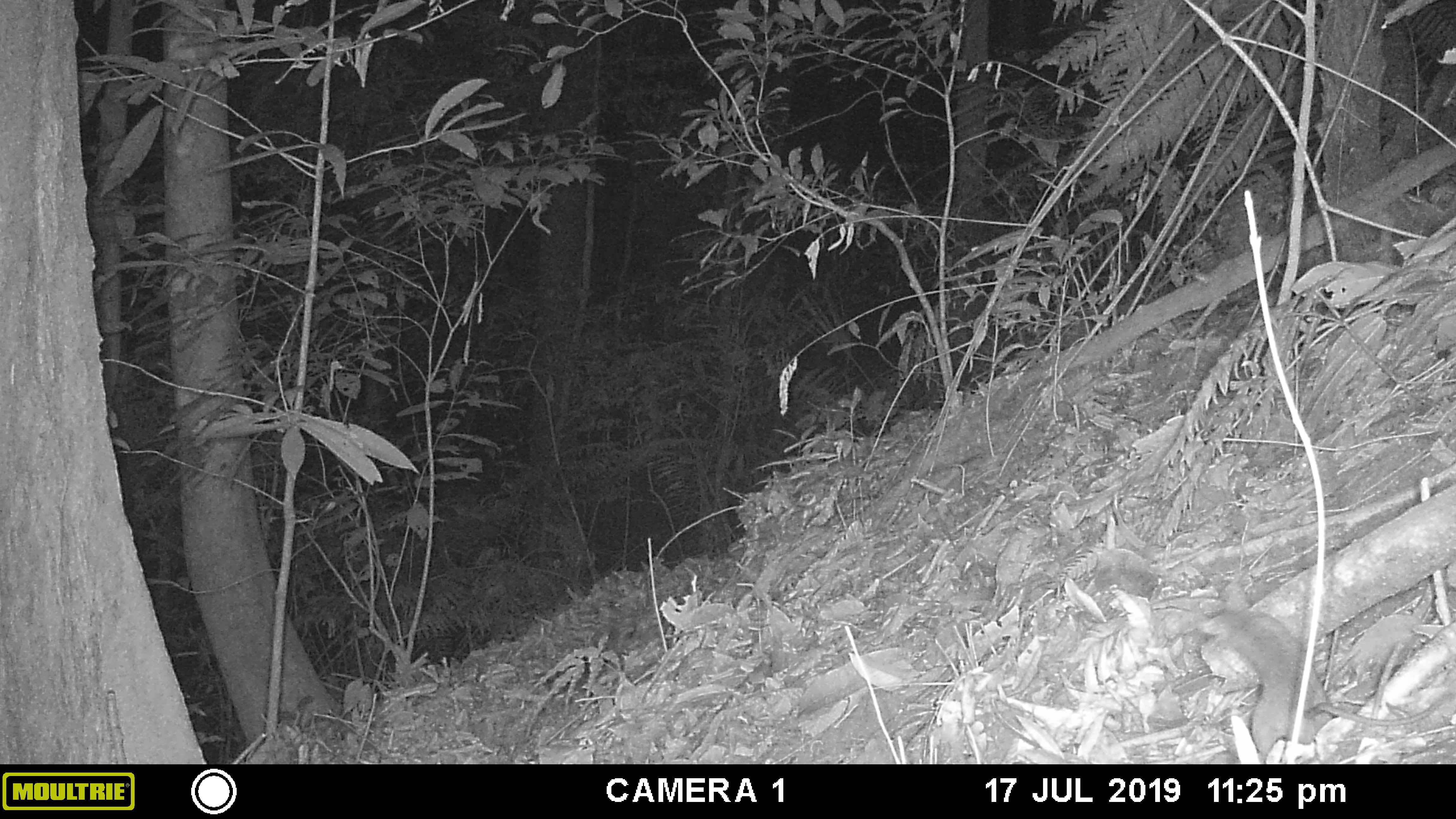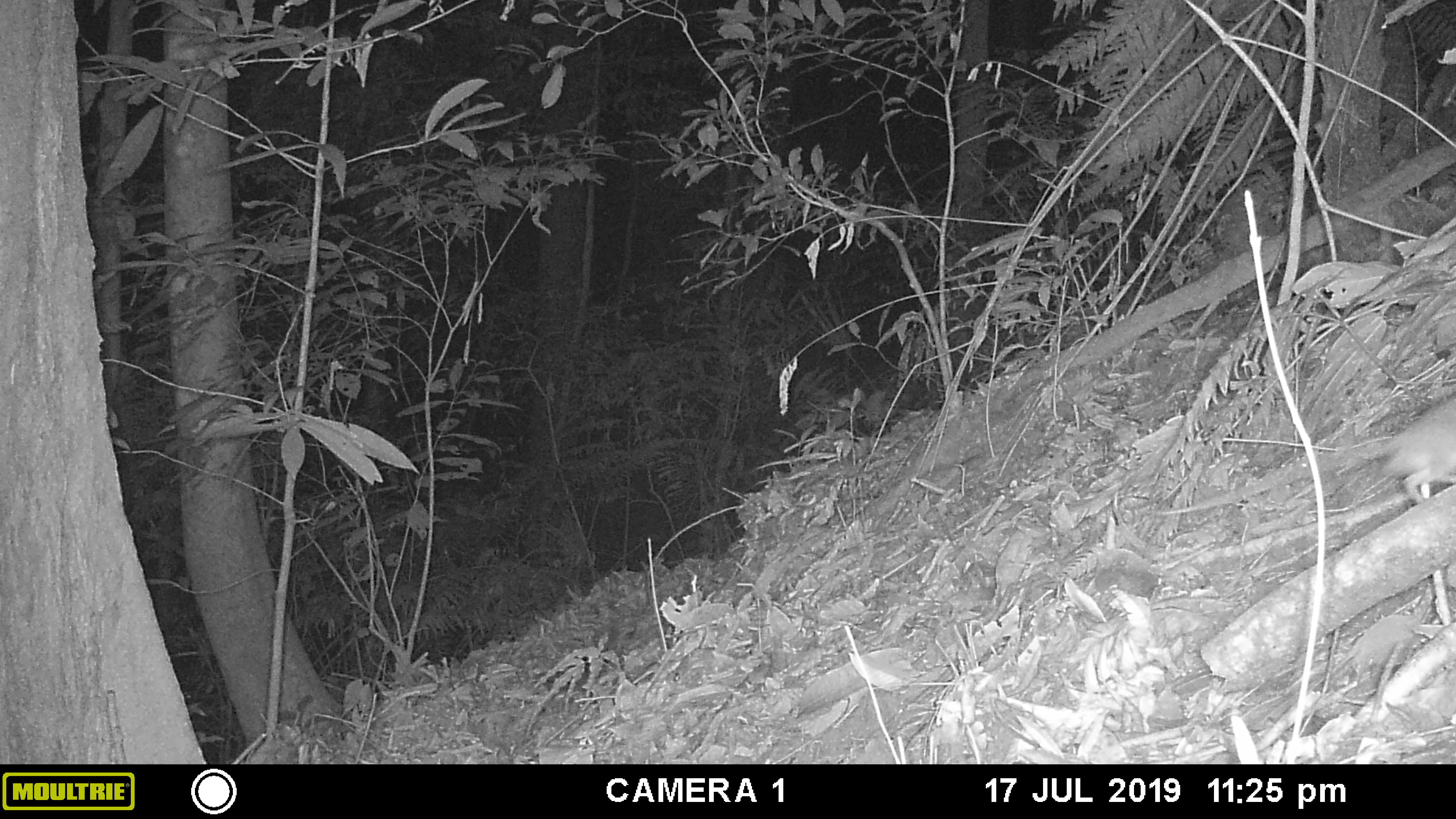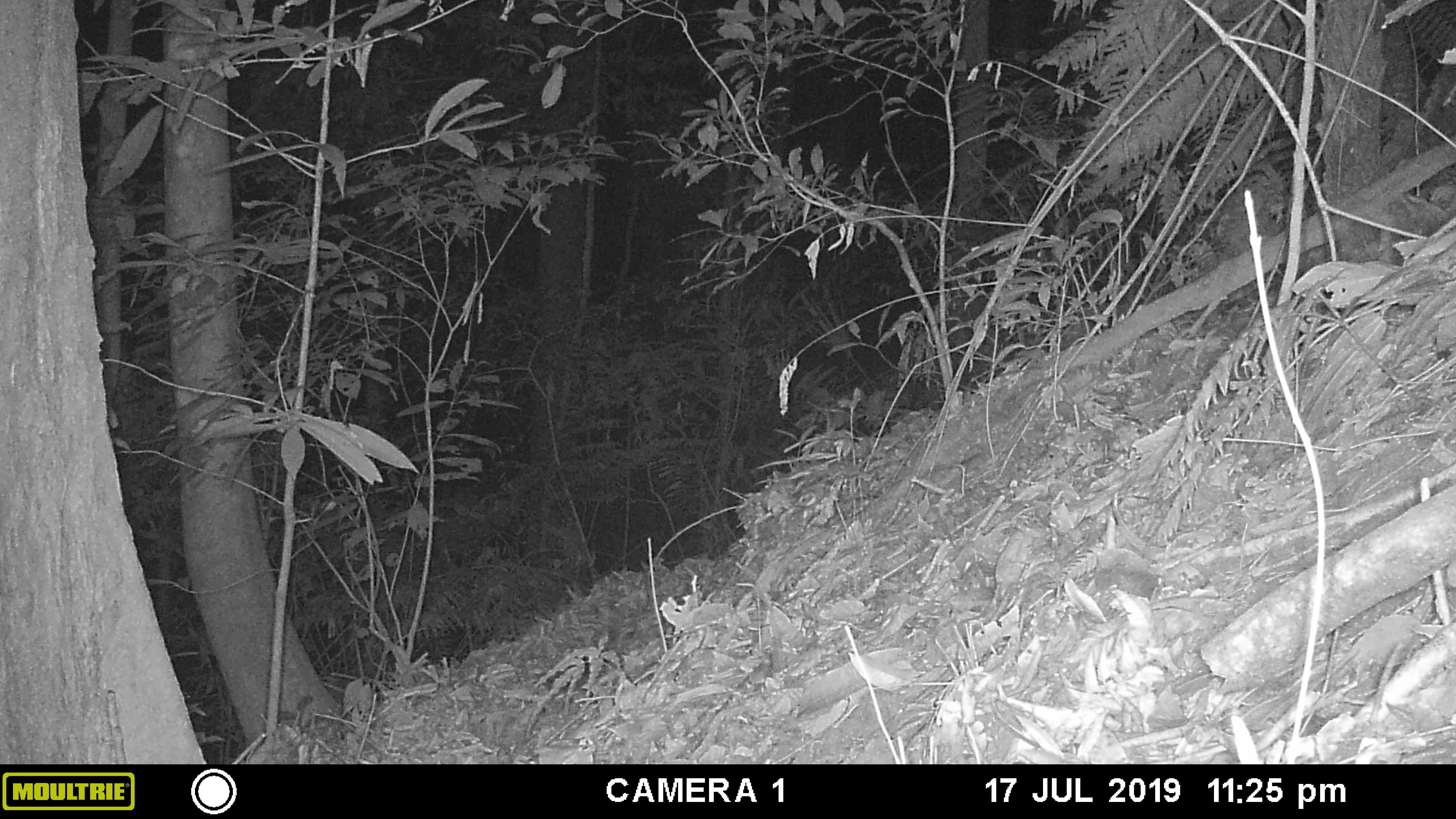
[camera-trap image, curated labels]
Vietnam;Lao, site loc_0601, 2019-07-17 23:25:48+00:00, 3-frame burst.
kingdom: Animalia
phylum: Chordata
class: Mammalia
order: Rodentia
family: Muridae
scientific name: Muridae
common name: old-world mice and rats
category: unidentified murid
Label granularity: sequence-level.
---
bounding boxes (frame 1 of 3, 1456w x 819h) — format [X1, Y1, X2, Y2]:
unidentified murid: [1181, 579, 1454, 764]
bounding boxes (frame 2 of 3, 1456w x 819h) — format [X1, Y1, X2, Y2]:
unidentified murid: [1153, 387, 1455, 520]